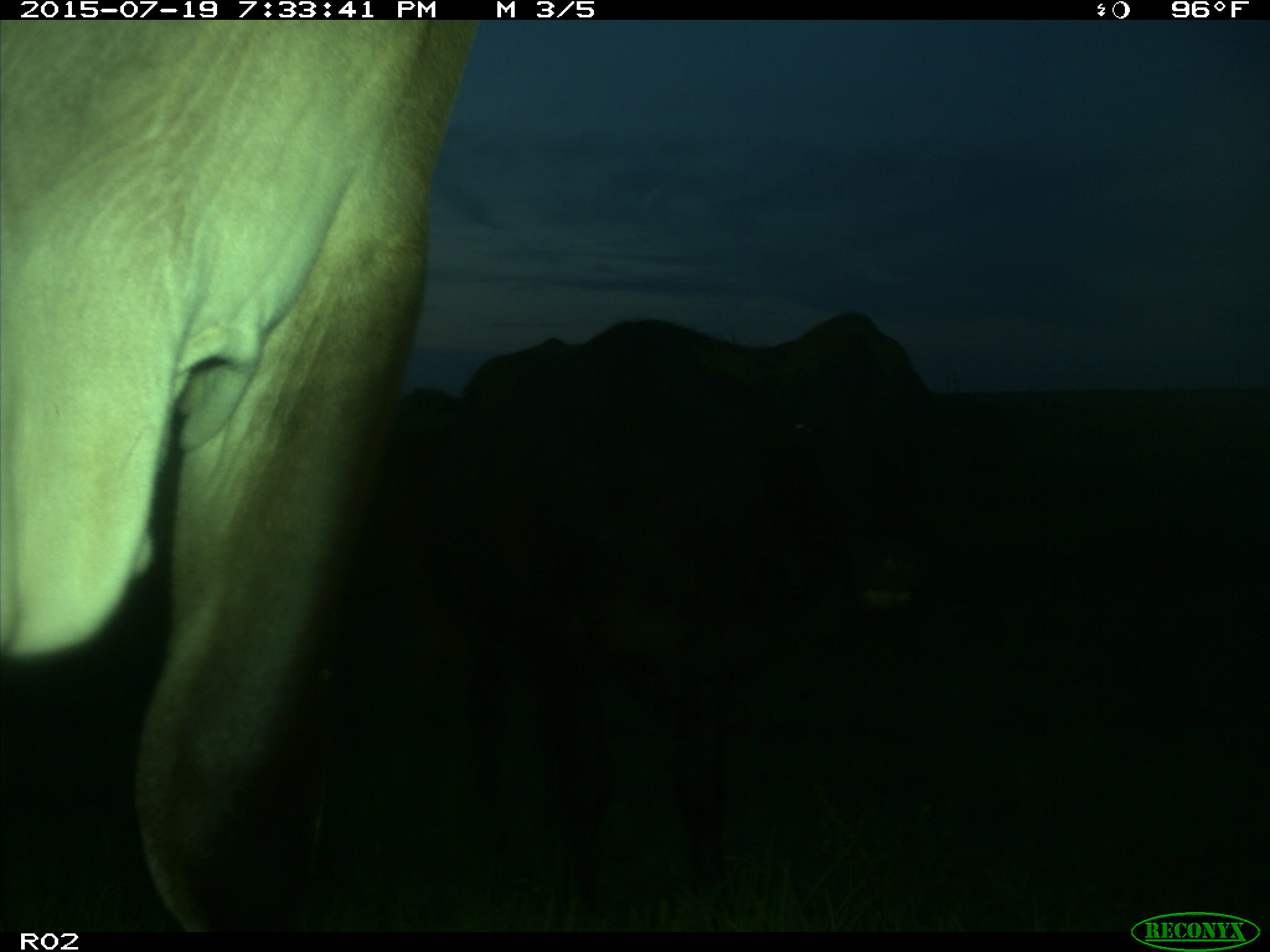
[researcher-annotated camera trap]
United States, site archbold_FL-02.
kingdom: Animalia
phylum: Chordata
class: Mammalia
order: Artiodactyla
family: Bovidae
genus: Bos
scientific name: Bos taurus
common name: domestic cow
Bos taurus (domestic cow).